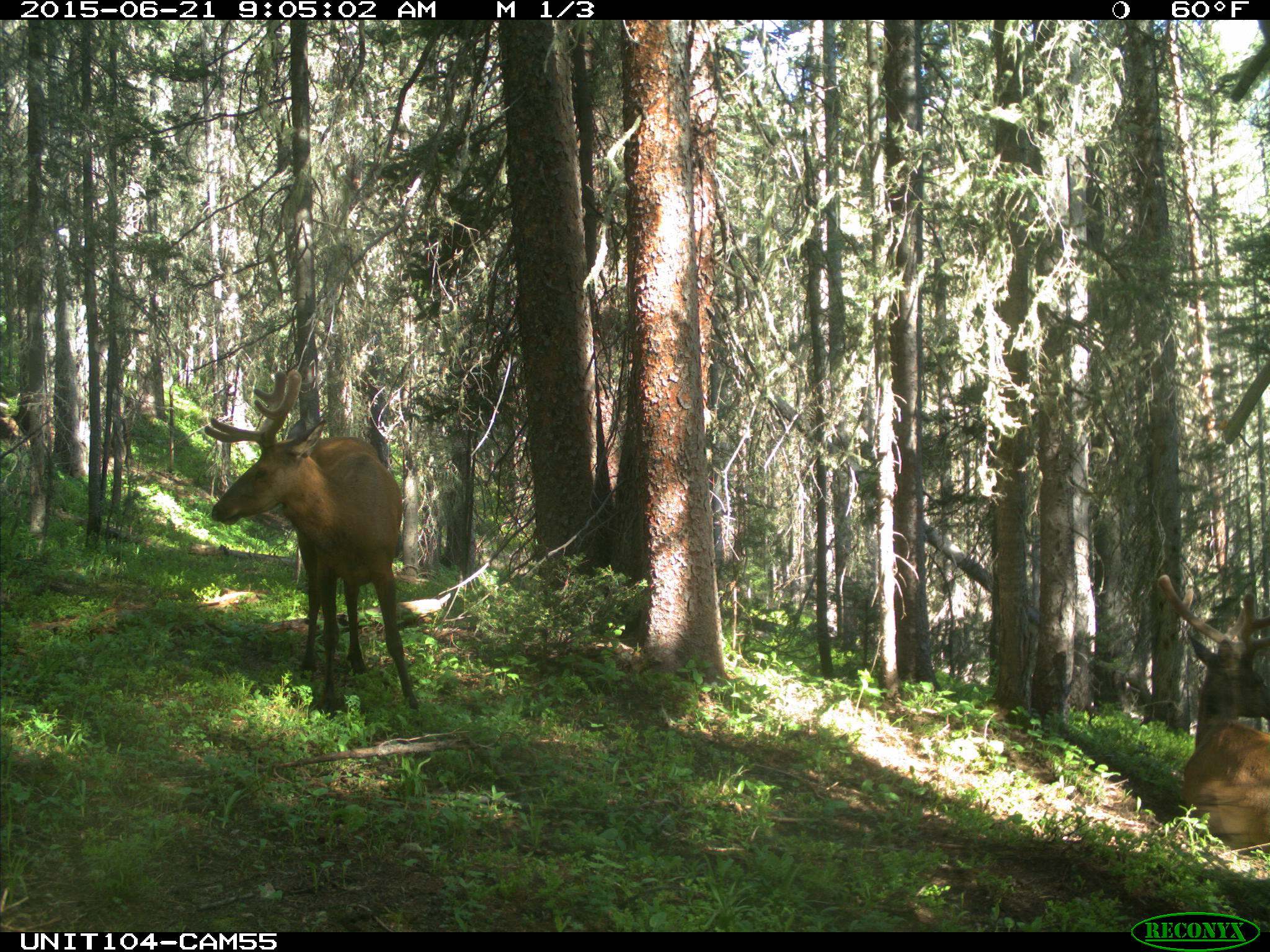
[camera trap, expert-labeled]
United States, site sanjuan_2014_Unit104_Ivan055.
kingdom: Animalia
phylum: Chordata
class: Mammalia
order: Artiodactyla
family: Cervidae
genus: Cervus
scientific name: Cervus elaphus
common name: red deer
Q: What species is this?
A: Cervus elaphus (red deer).